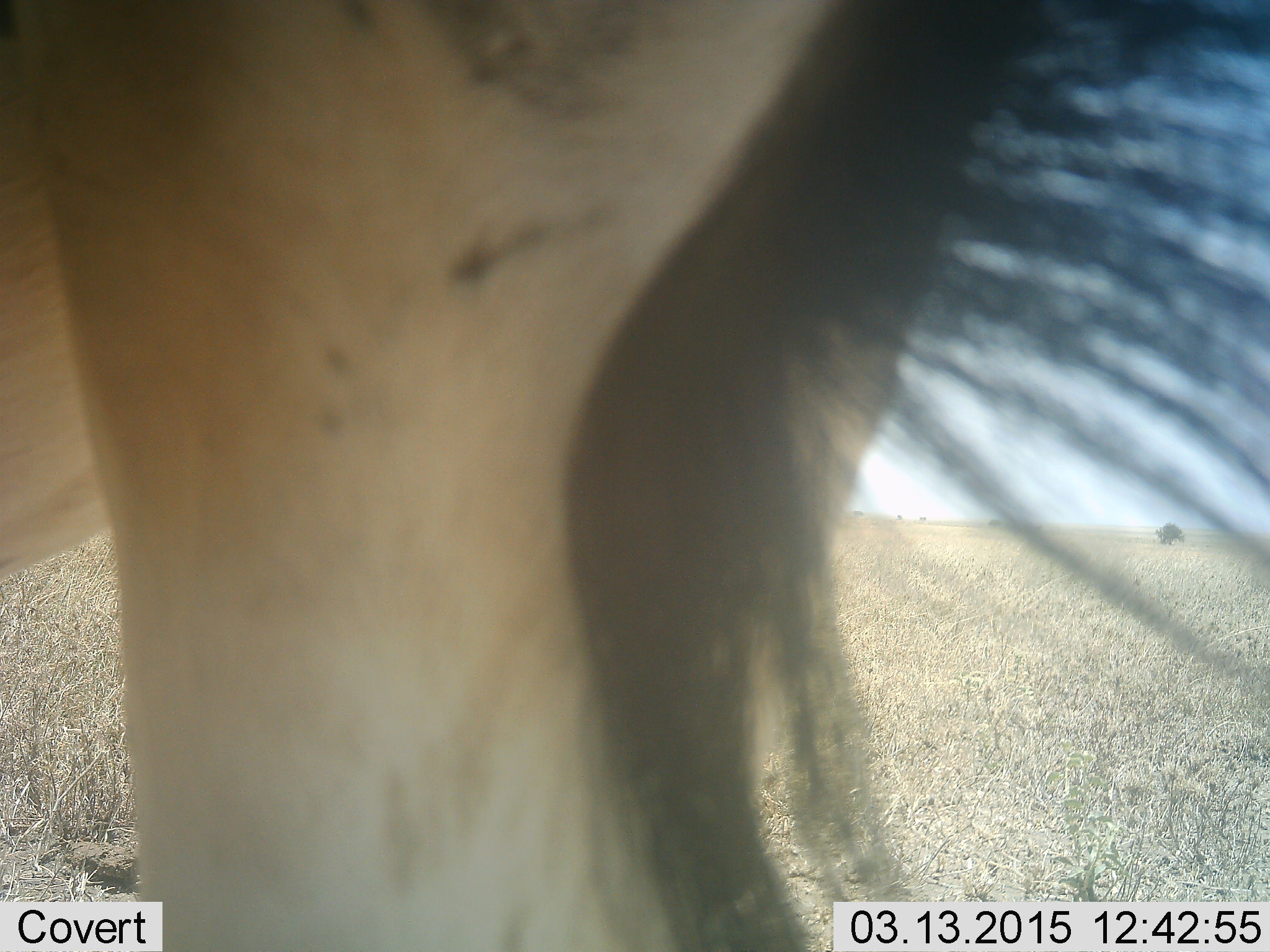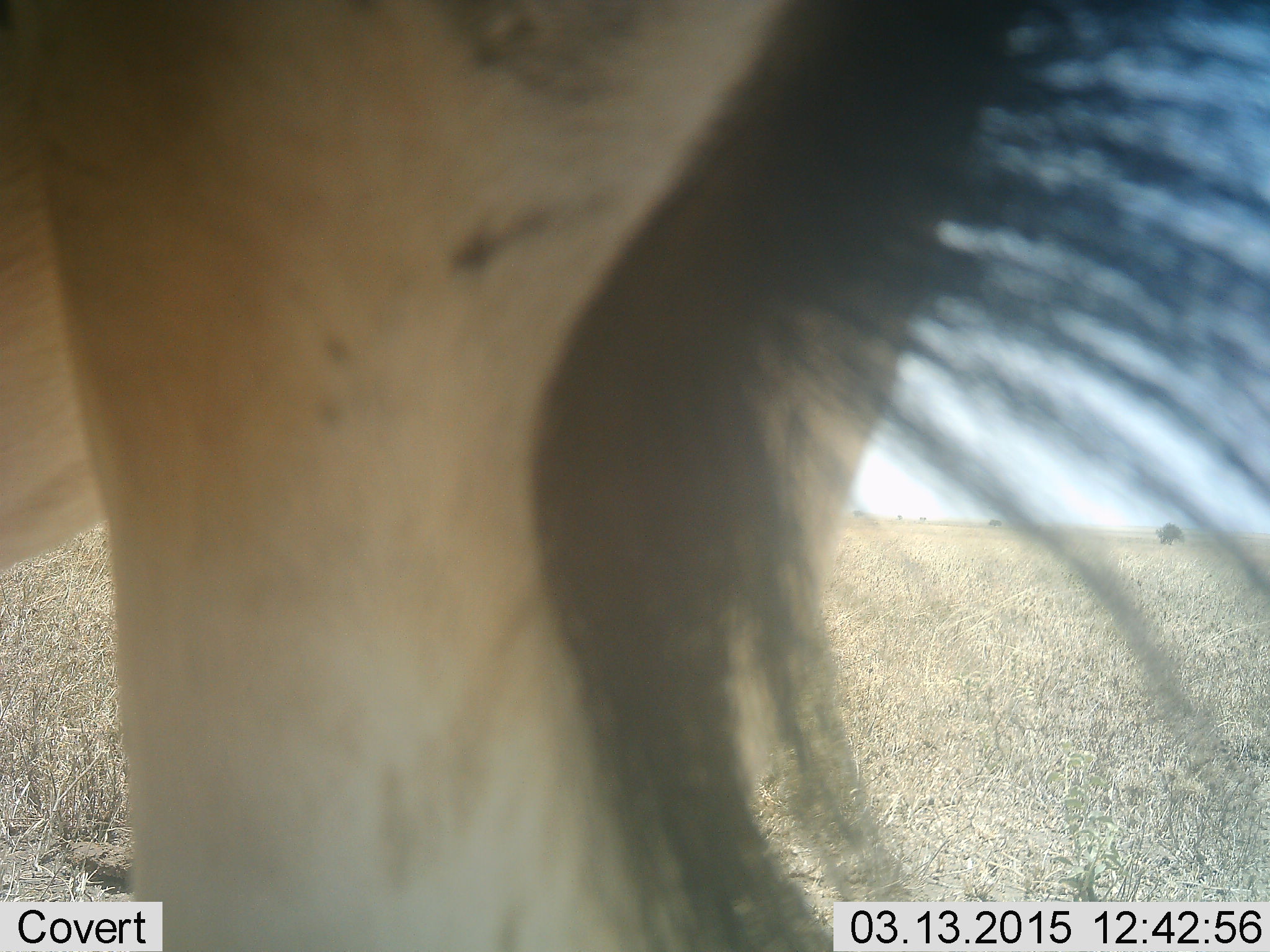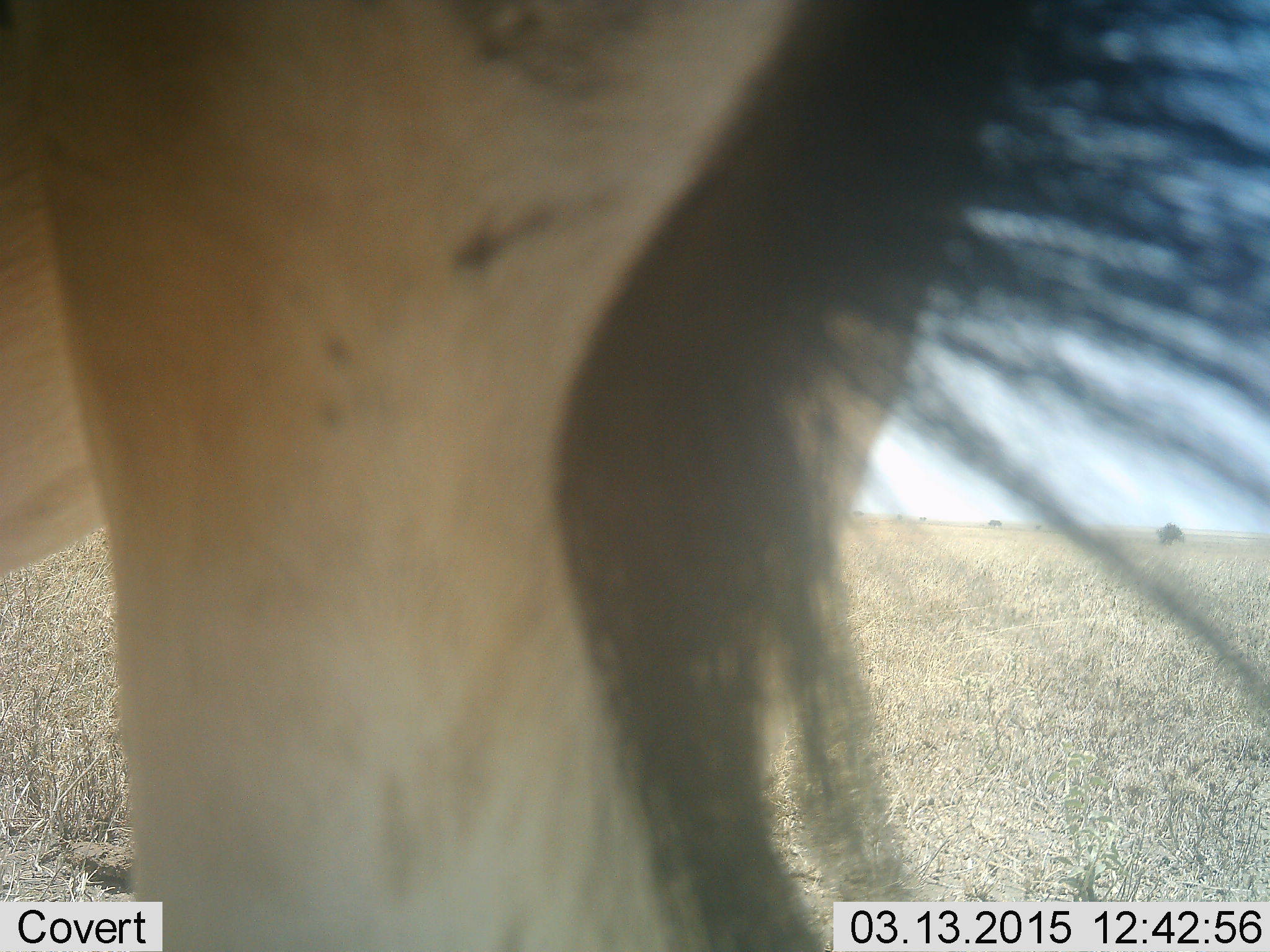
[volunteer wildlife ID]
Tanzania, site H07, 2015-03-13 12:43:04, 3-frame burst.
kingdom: Animalia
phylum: Chordata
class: Mammalia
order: Artiodactyla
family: Bovidae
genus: Alcelaphus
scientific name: Alcelaphus buselaphus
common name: hartebeest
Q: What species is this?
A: Hartebeest (Alcelaphus buselaphus).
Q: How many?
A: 1.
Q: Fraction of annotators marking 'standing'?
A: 100%.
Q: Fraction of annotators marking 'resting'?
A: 0%.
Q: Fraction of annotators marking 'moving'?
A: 0%.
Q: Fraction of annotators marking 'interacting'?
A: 0%.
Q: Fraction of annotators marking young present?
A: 0%.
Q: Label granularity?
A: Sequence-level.